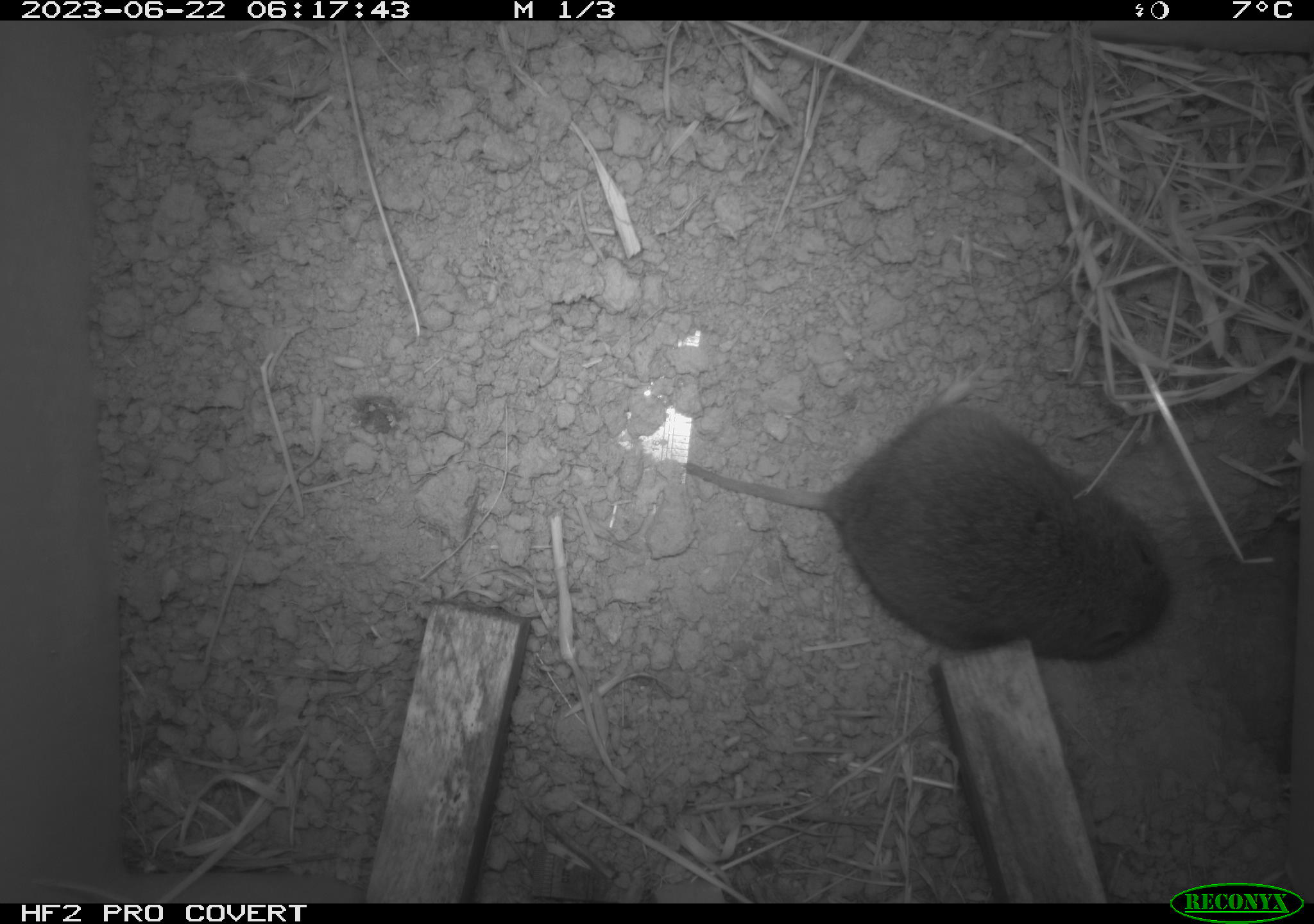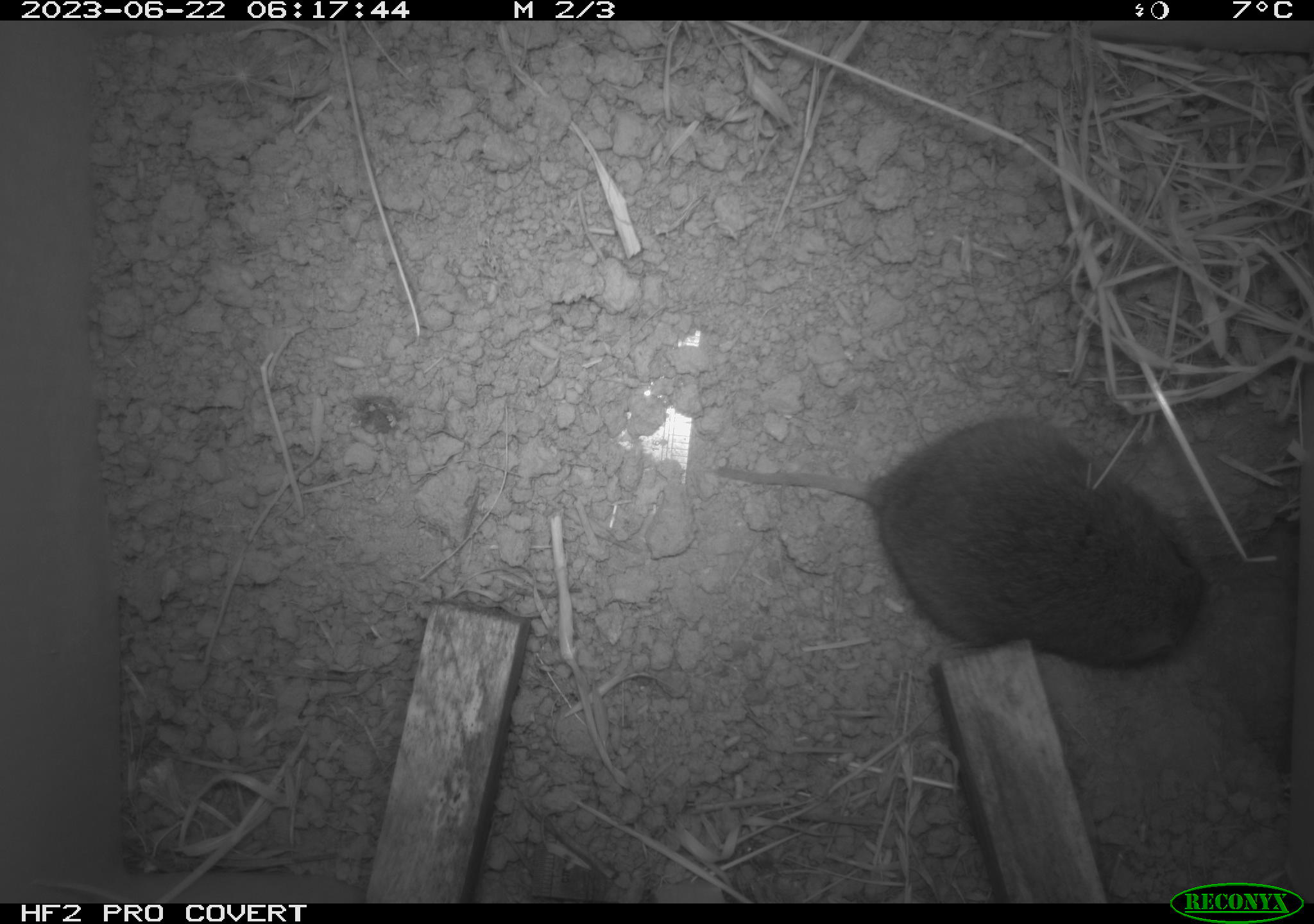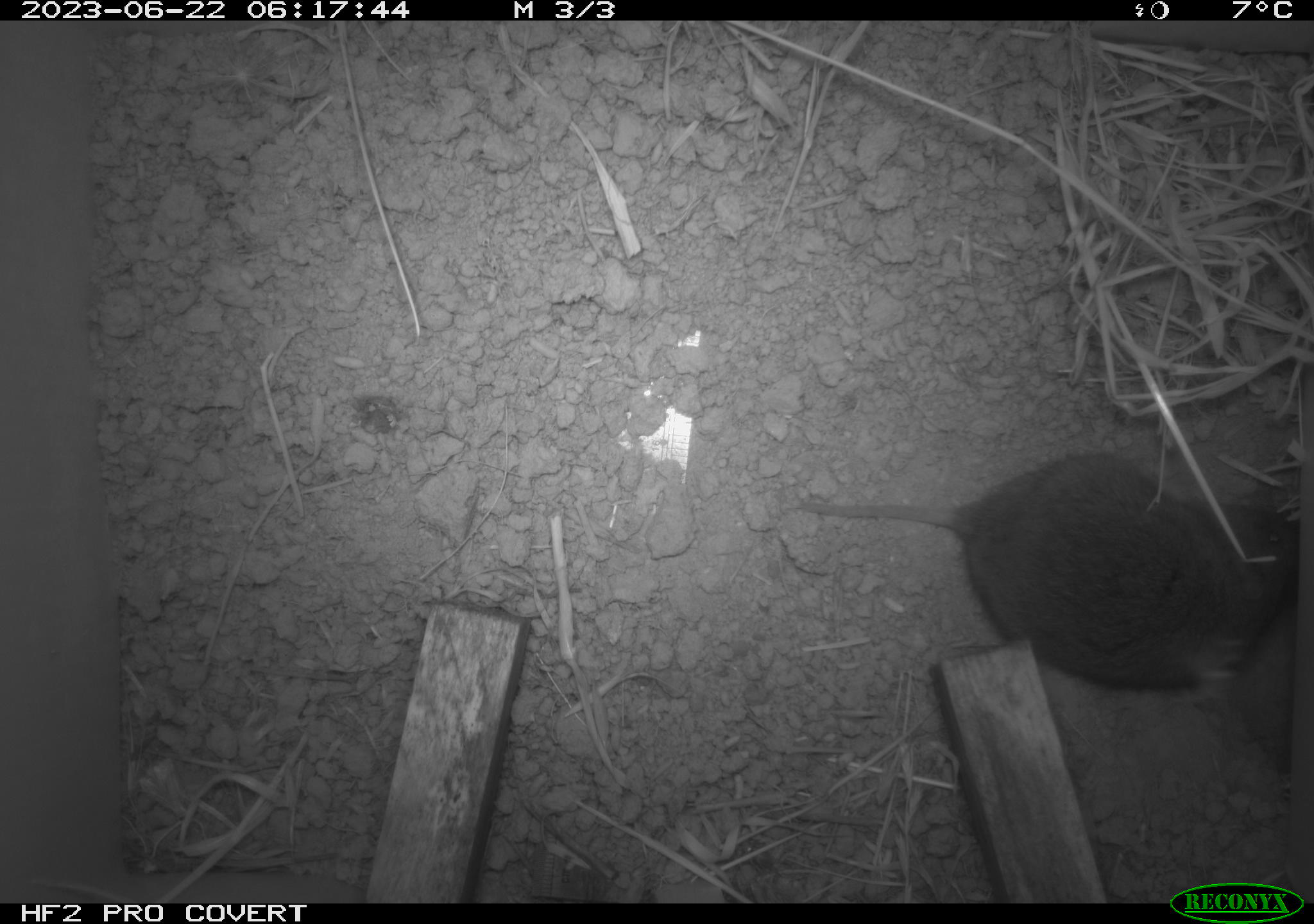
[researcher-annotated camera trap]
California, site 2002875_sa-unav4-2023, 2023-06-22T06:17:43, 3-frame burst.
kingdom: Animalia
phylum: Chordata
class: Mammalia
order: Rodentia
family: Cricetidae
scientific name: Arvicolinae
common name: voles, lemmings, and muskrats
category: arvicolinae subfamily